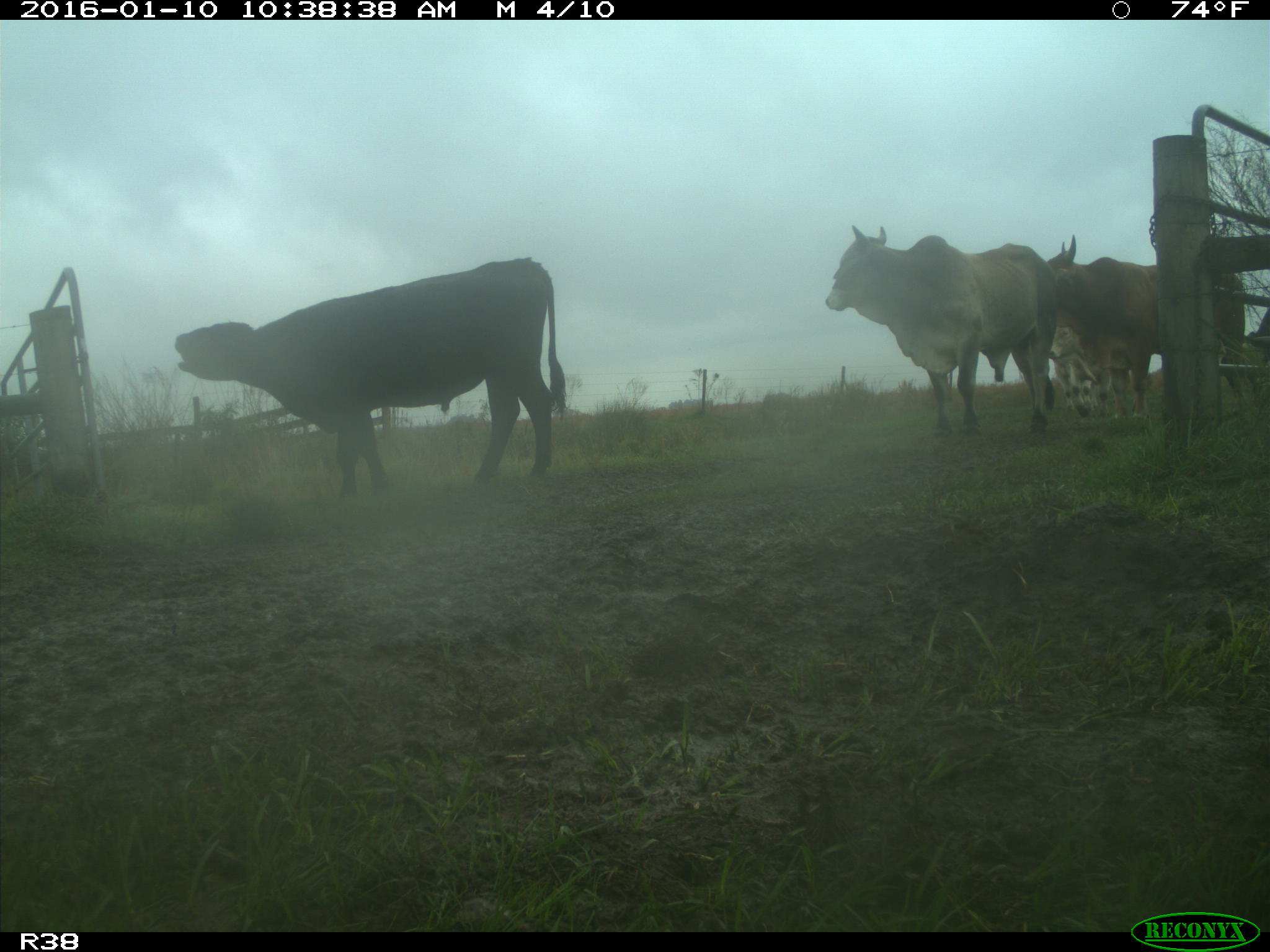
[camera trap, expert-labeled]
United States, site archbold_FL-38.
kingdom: Animalia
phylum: Chordata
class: Mammalia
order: Artiodactyla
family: Bovidae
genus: Bos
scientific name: Bos taurus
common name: domestic cow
Bos taurus (domestic cow).